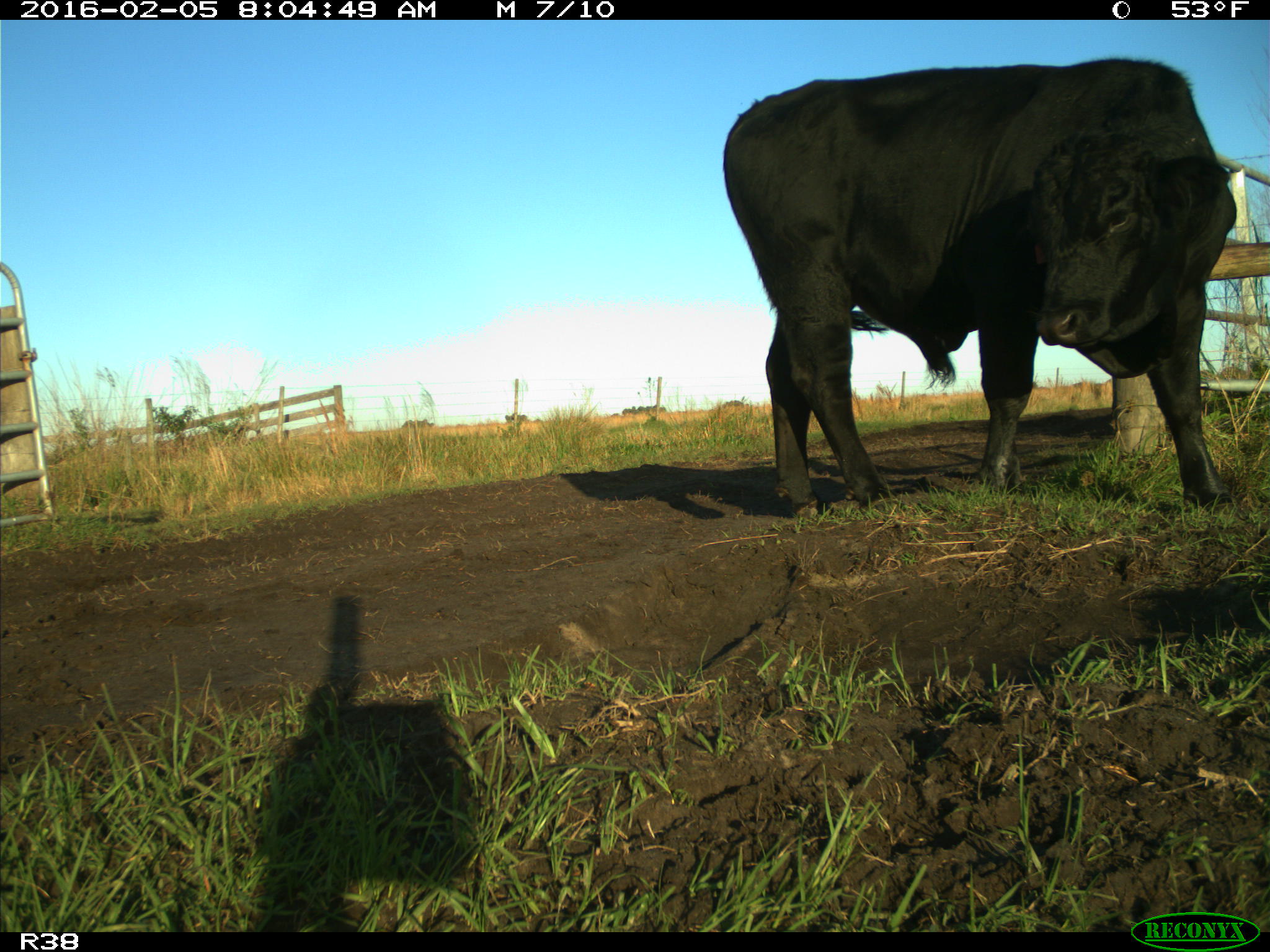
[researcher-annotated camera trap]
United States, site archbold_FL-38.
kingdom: Animalia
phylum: Chordata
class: Mammalia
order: Artiodactyla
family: Bovidae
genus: Bos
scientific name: Bos taurus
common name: domestic cow